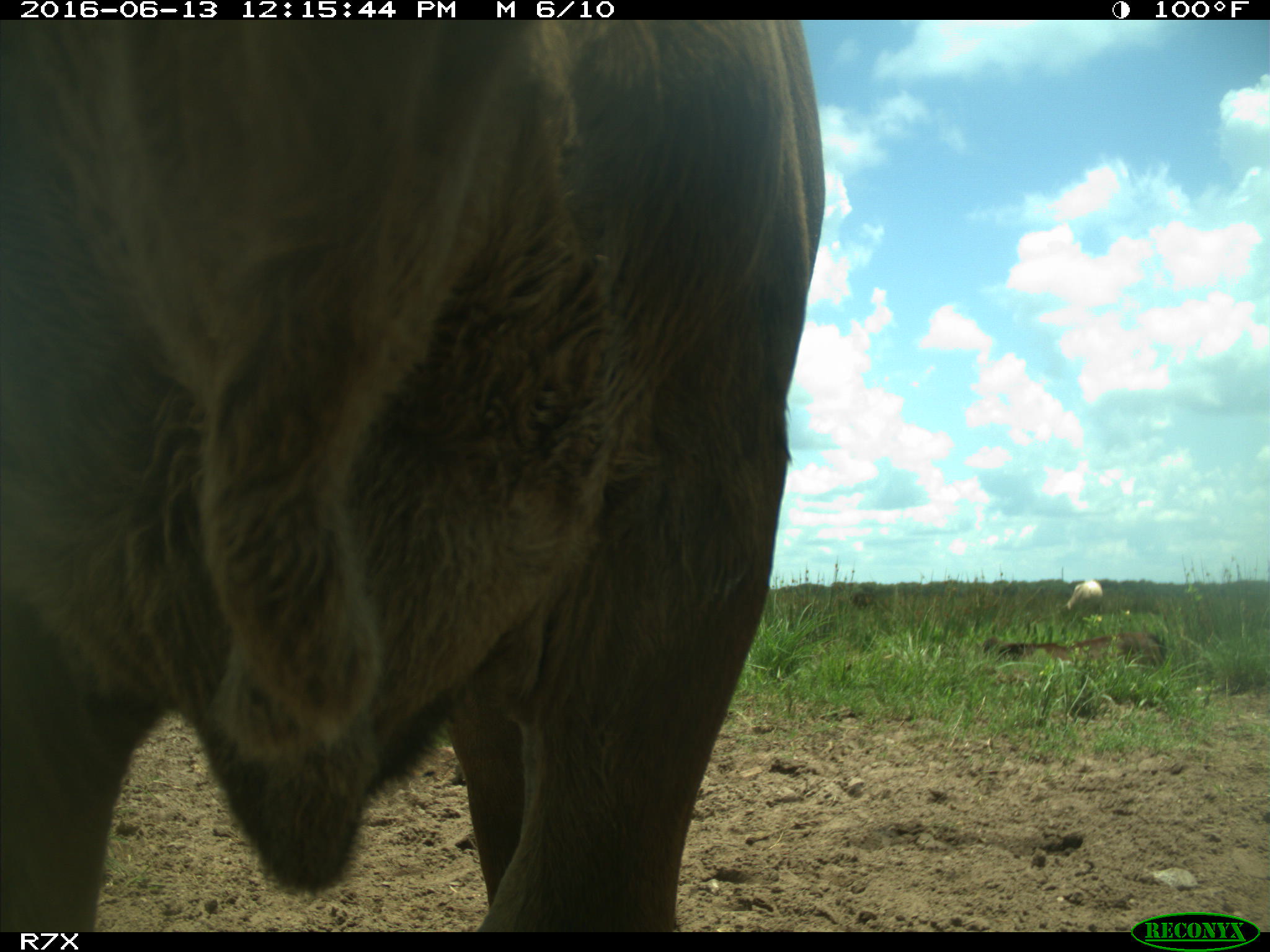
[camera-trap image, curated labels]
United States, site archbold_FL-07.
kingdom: Animalia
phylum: Chordata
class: Mammalia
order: Artiodactyla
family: Bovidae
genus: Bos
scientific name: Bos taurus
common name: domestic cow